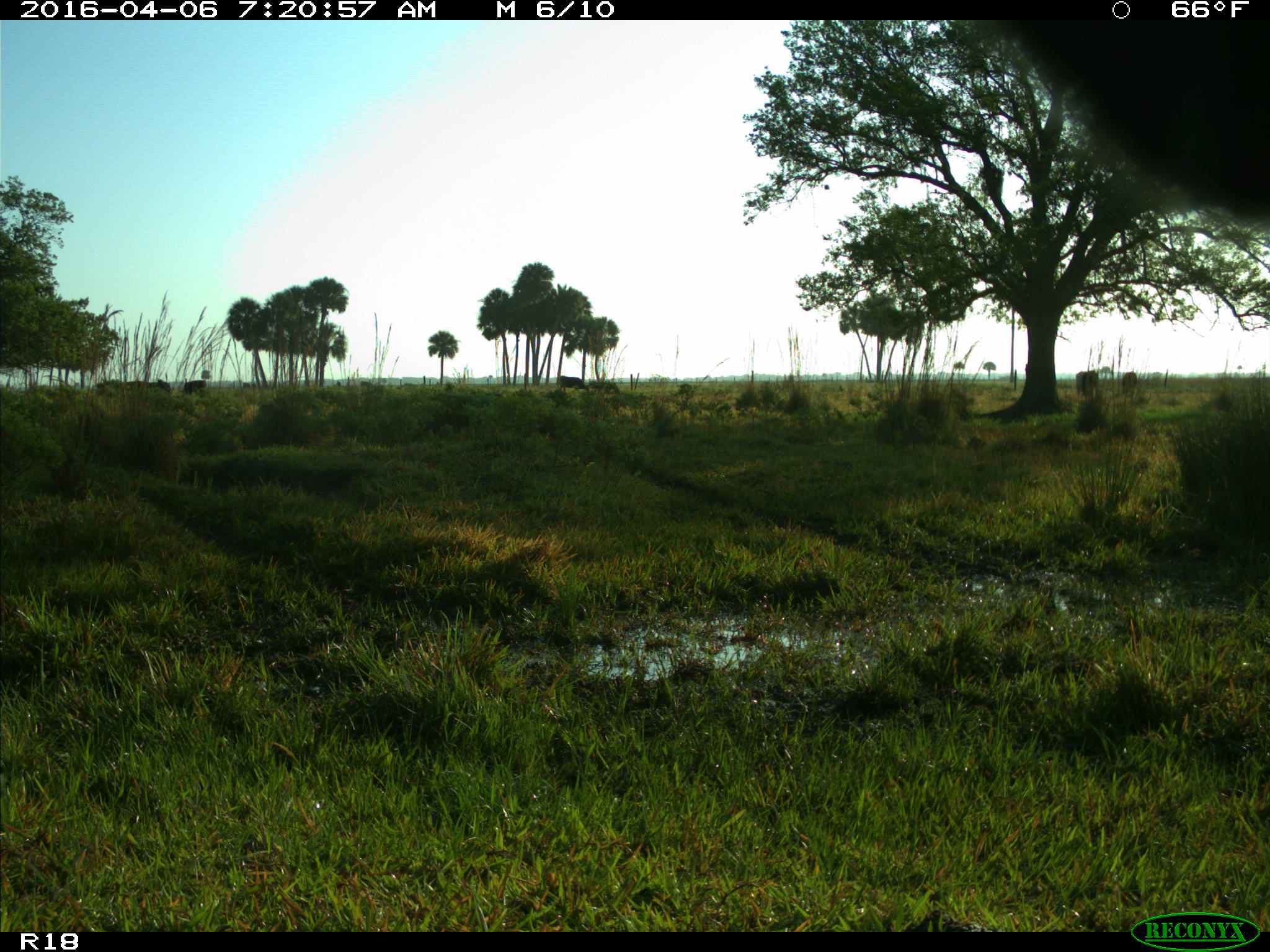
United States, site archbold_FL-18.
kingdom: Animalia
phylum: Chordata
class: Mammalia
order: Artiodactyla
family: Bovidae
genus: Bos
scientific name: Bos taurus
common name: domestic cow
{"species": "Bos taurus (domestic cow)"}